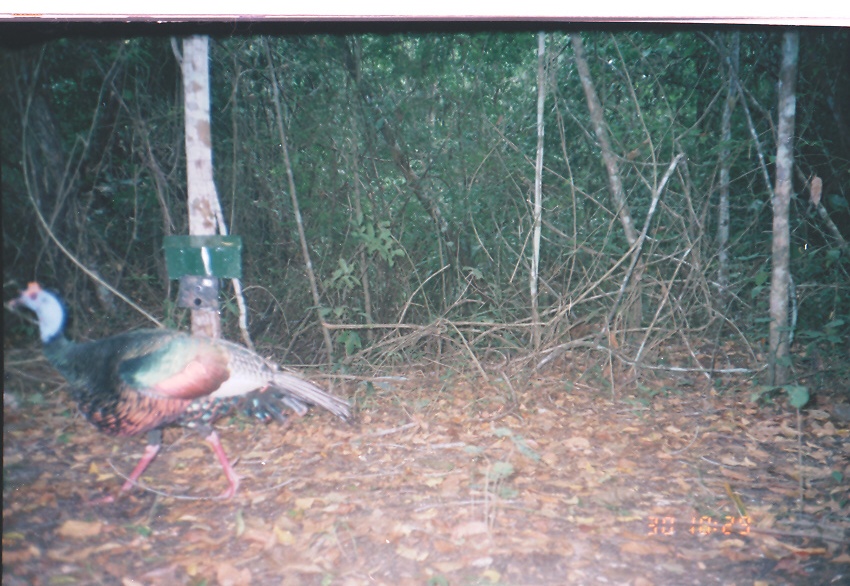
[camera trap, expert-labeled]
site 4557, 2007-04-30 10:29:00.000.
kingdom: Animalia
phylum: Chordata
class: Aves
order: Galliformes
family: Phasianidae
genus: Meleagris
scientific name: Meleagris ocellata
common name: ocellated turkey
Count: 1.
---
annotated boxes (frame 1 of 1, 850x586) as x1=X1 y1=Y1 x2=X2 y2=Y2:
meleagris ocellata: x1=3 y1=277 x2=353 y2=501